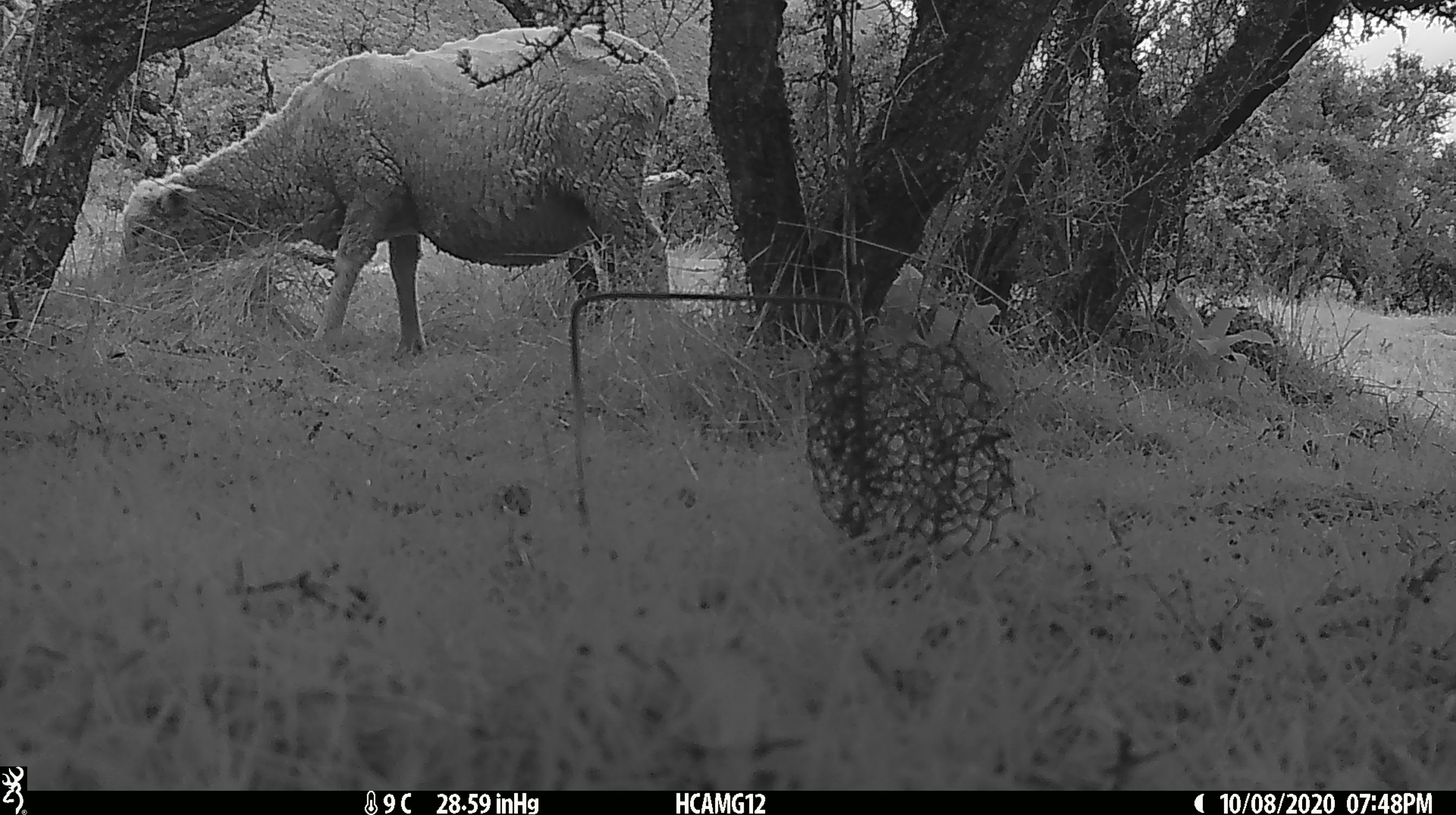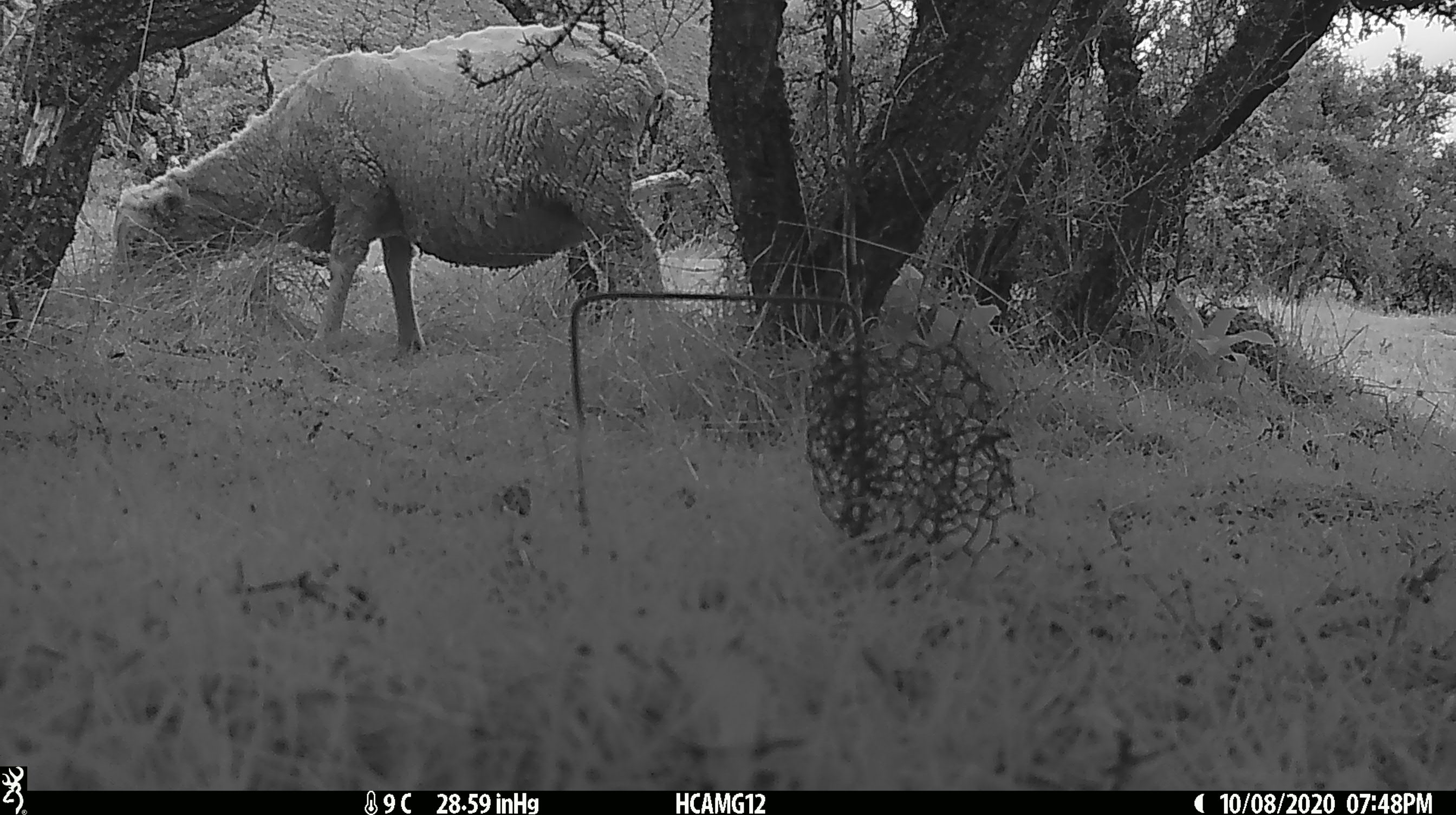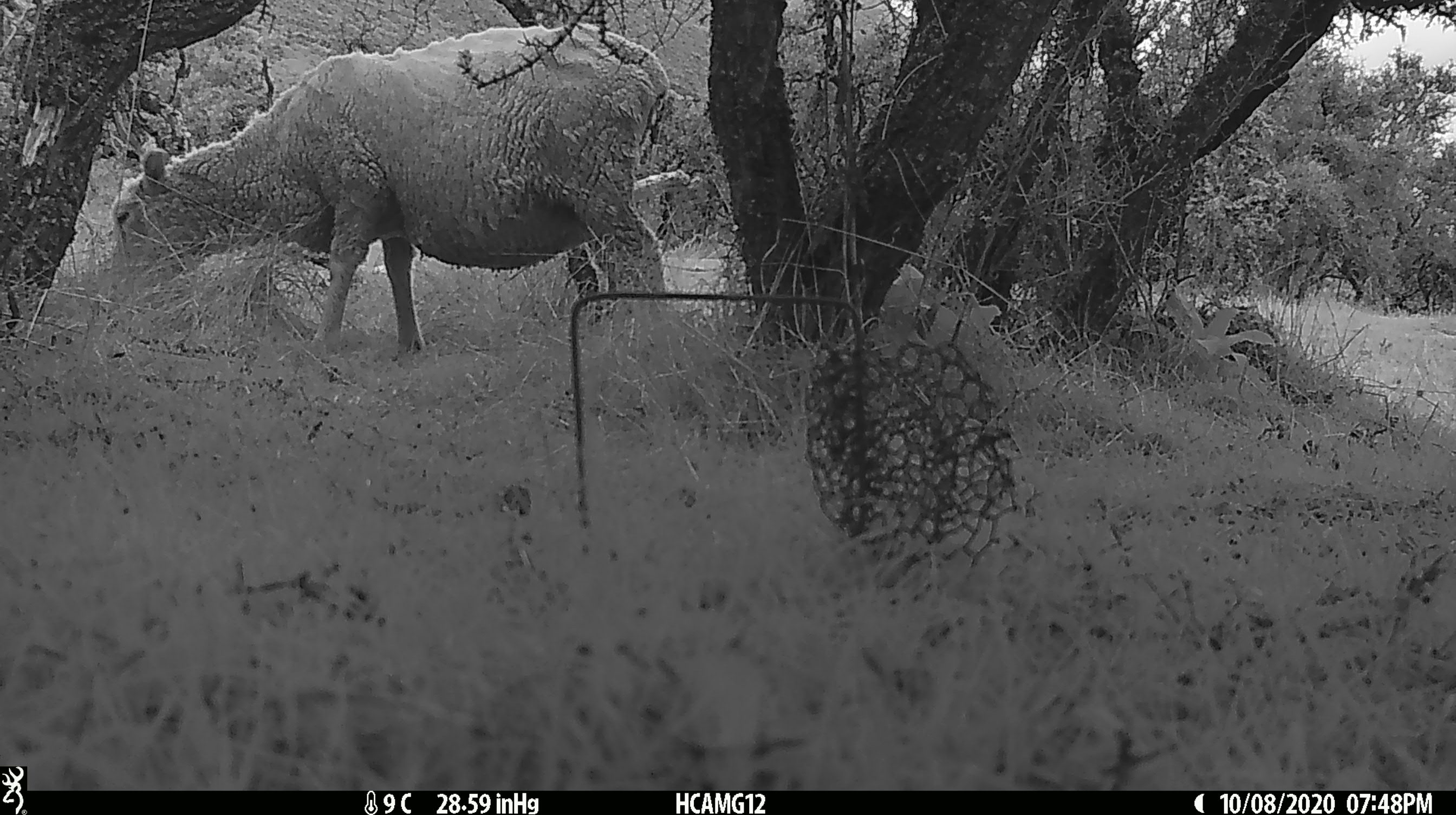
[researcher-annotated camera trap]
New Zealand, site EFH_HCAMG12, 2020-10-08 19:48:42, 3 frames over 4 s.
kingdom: Animalia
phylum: Chordata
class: Mammalia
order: Artiodactyla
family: Bovidae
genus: Ovis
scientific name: Ovis aries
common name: domestic sheep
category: sheep